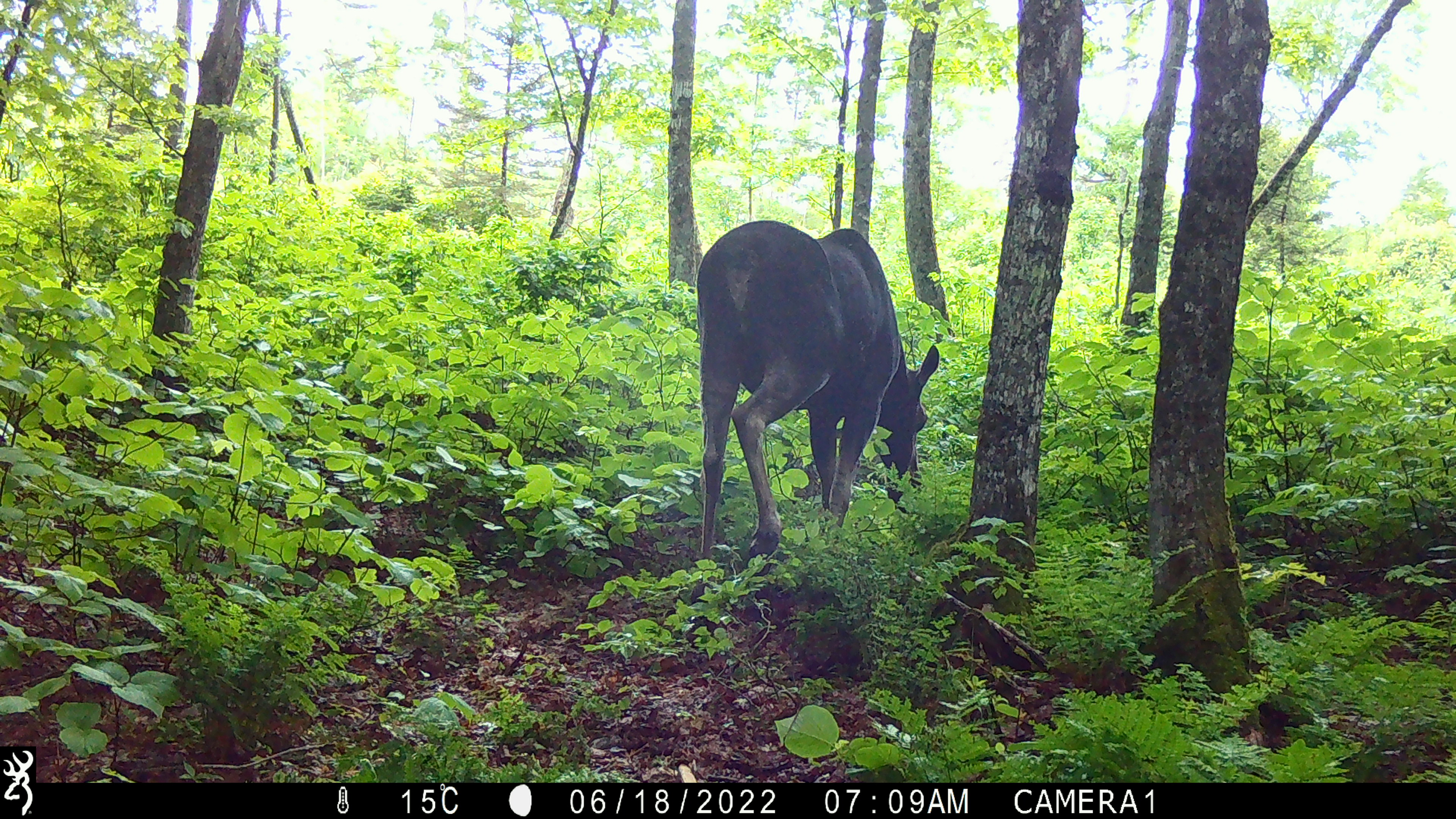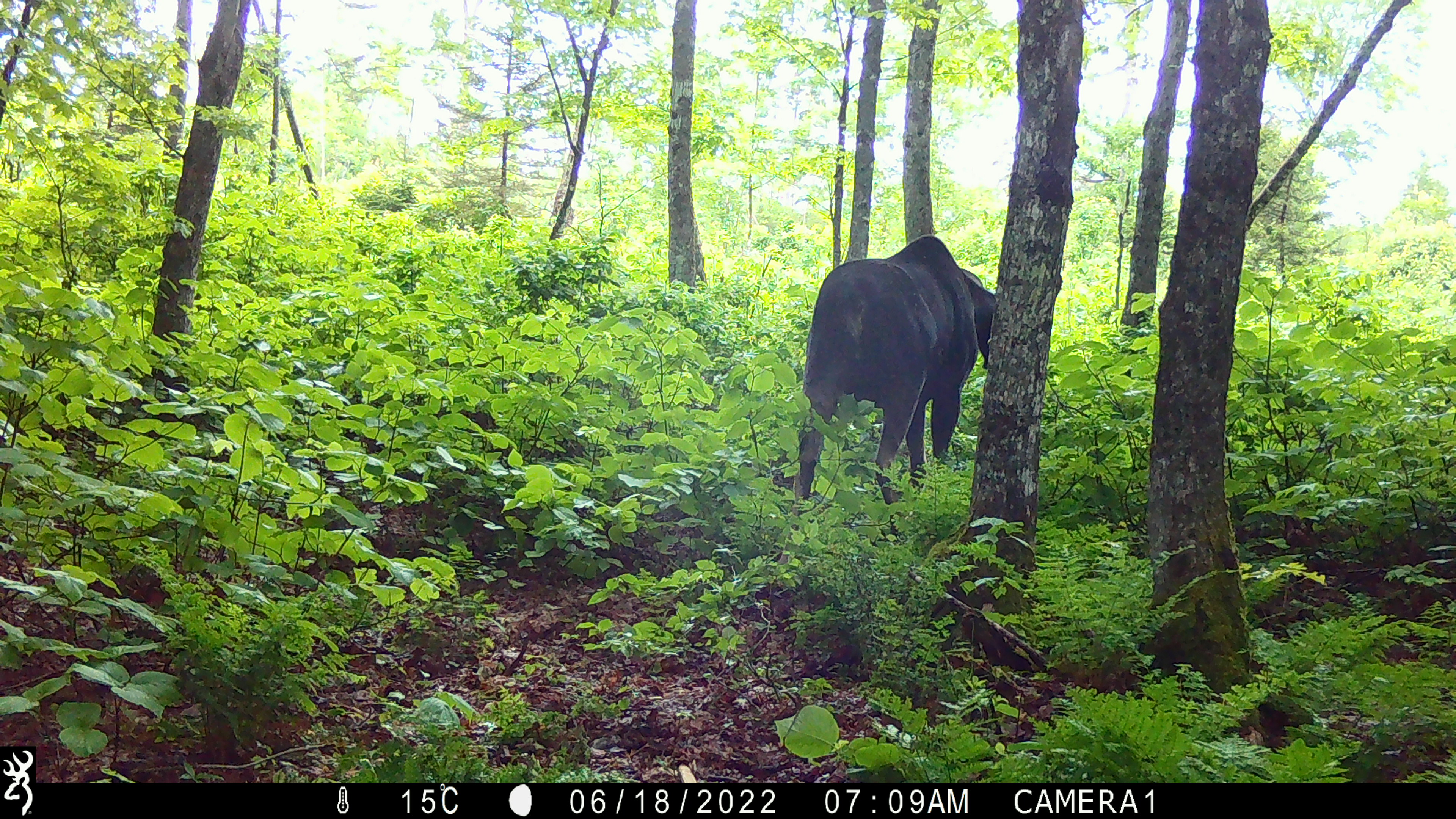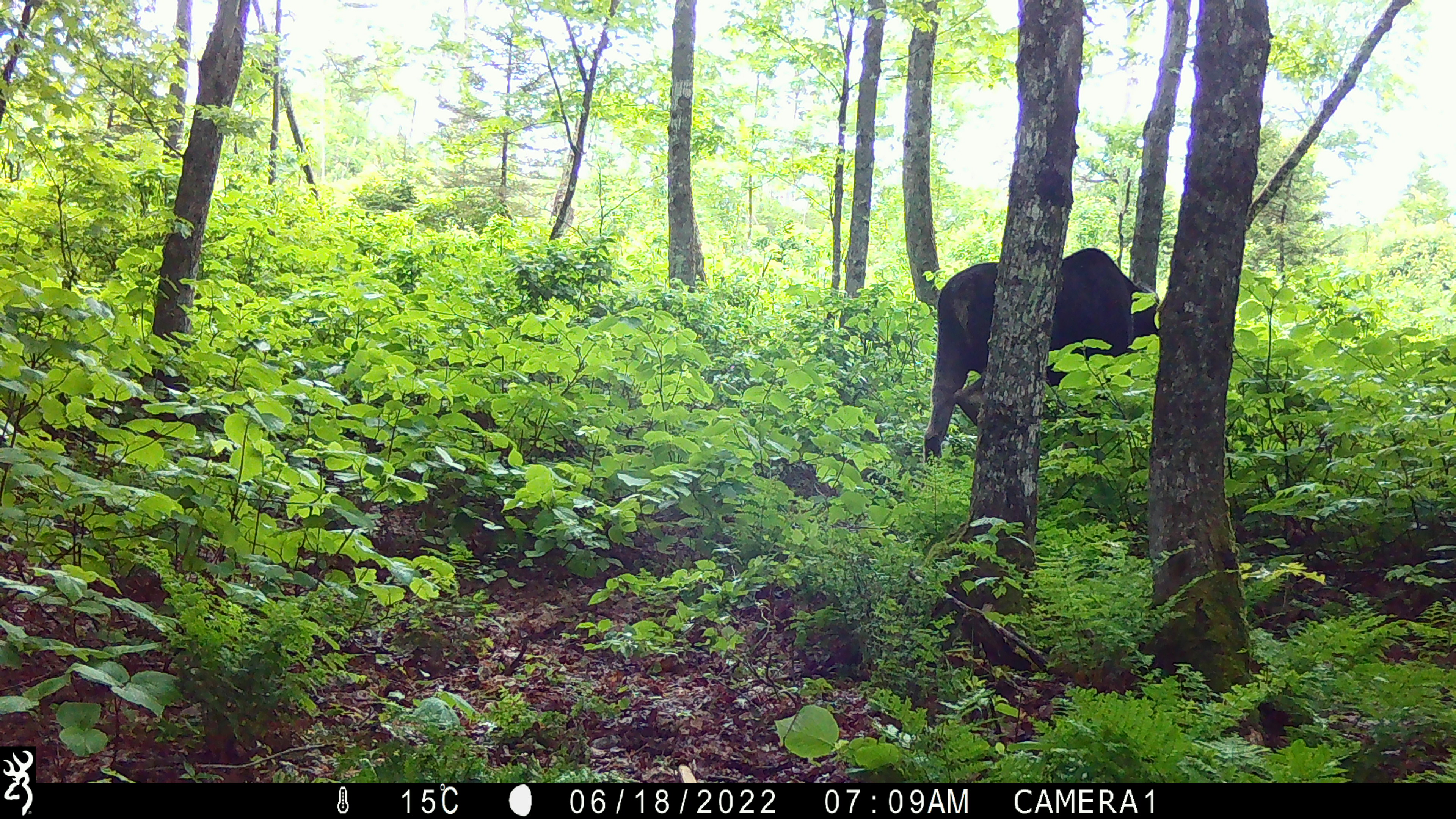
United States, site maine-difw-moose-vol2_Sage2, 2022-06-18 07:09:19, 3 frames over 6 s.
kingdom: Animalia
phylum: Chordata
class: Mammalia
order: Artiodactyla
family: Cervidae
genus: Alces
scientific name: Alces alces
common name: moose